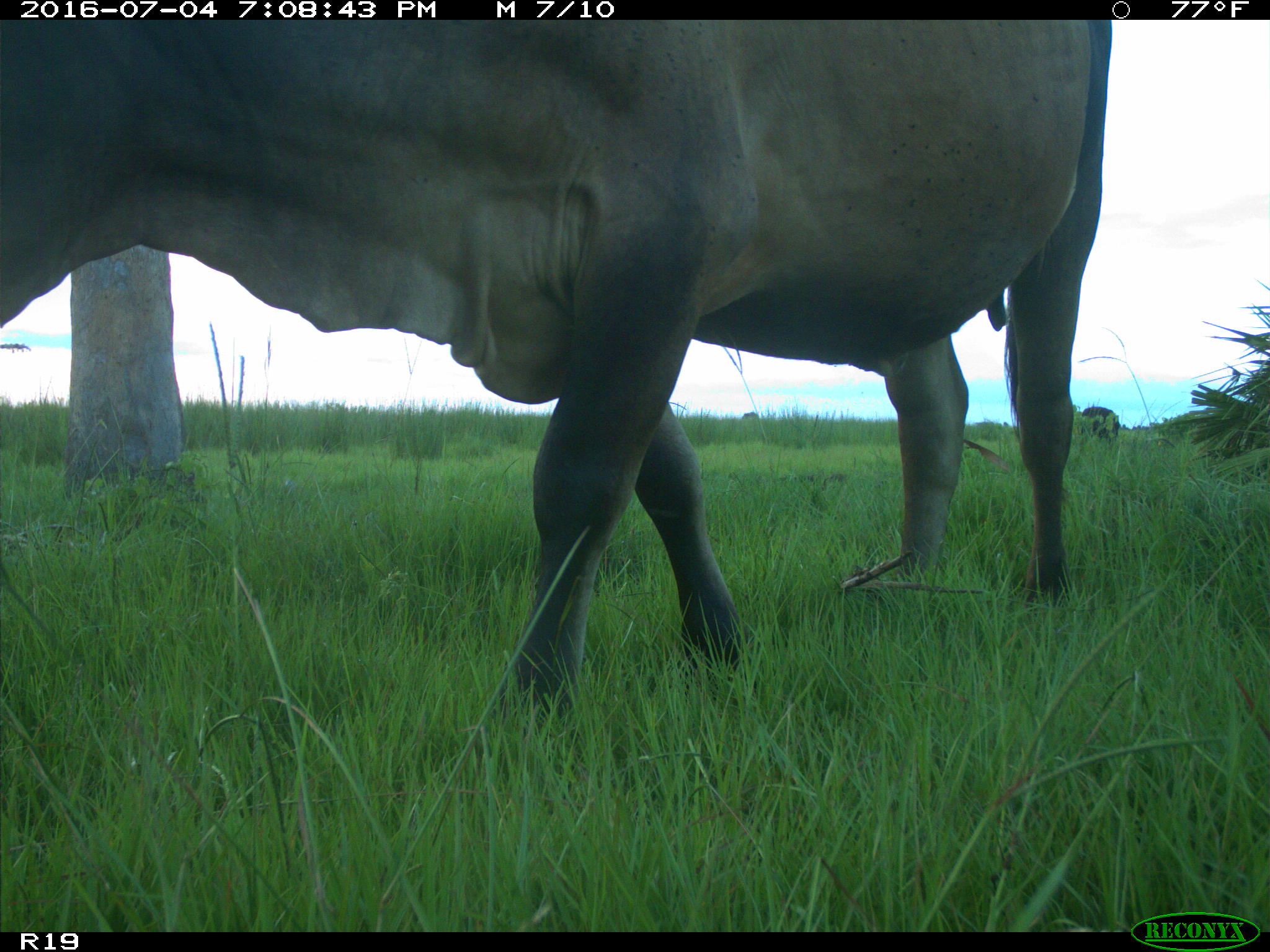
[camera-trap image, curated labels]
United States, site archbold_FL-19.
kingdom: Animalia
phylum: Chordata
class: Mammalia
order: Artiodactyla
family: Bovidae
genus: Bos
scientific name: Bos taurus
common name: domestic cow